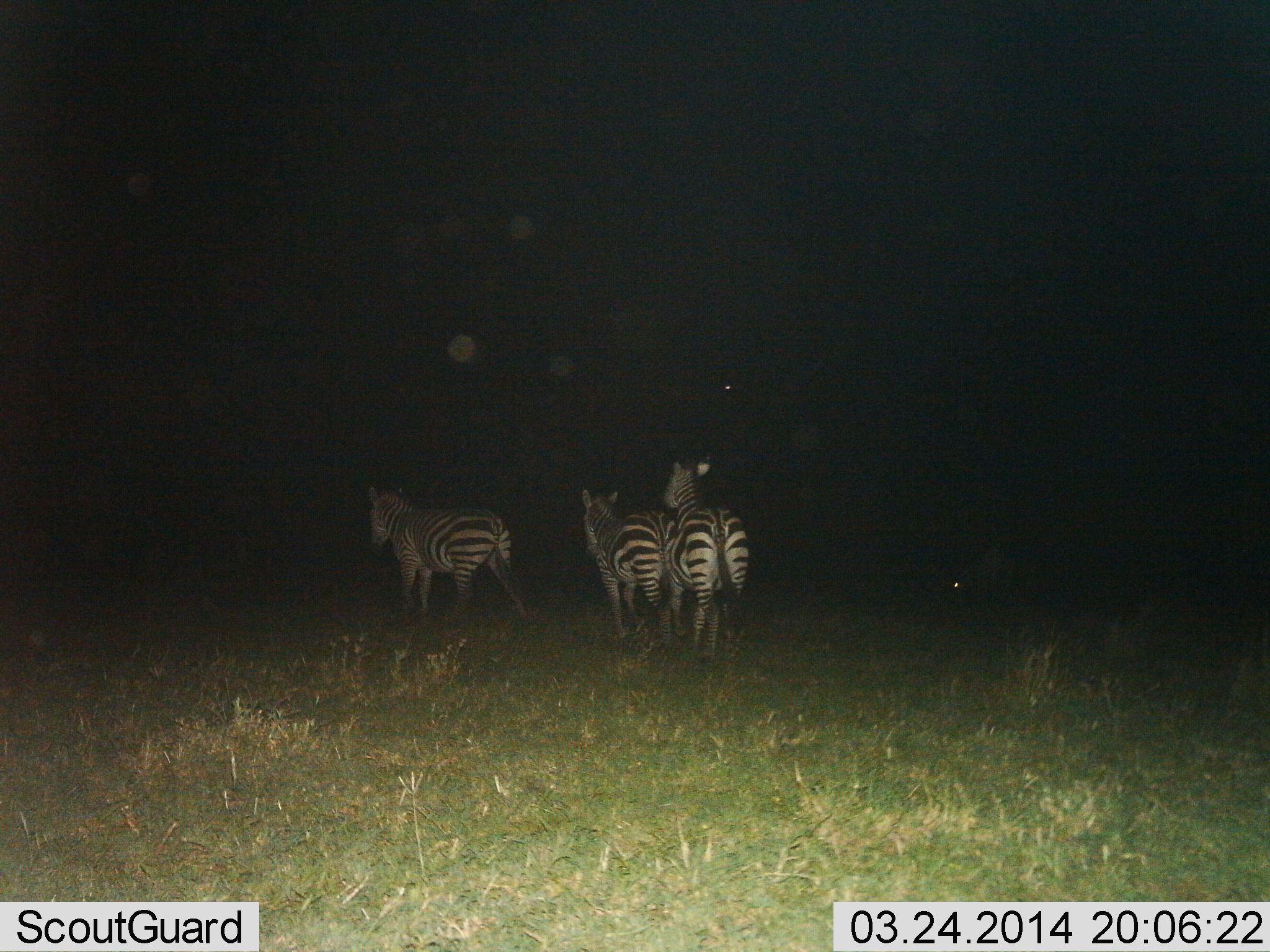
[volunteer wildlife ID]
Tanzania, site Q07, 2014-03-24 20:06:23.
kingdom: Animalia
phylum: Chordata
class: Mammalia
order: Perissodactyla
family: Equidae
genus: Equus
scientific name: Equus quagga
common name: plains zebra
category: zebra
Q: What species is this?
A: Zebra (plains zebra) (Equus quagga).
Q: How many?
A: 3.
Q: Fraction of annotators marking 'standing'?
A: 30%.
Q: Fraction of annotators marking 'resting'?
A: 0%.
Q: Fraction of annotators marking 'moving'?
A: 70%.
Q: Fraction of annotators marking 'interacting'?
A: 0%.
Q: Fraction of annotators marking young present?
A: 0%.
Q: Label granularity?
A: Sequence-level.